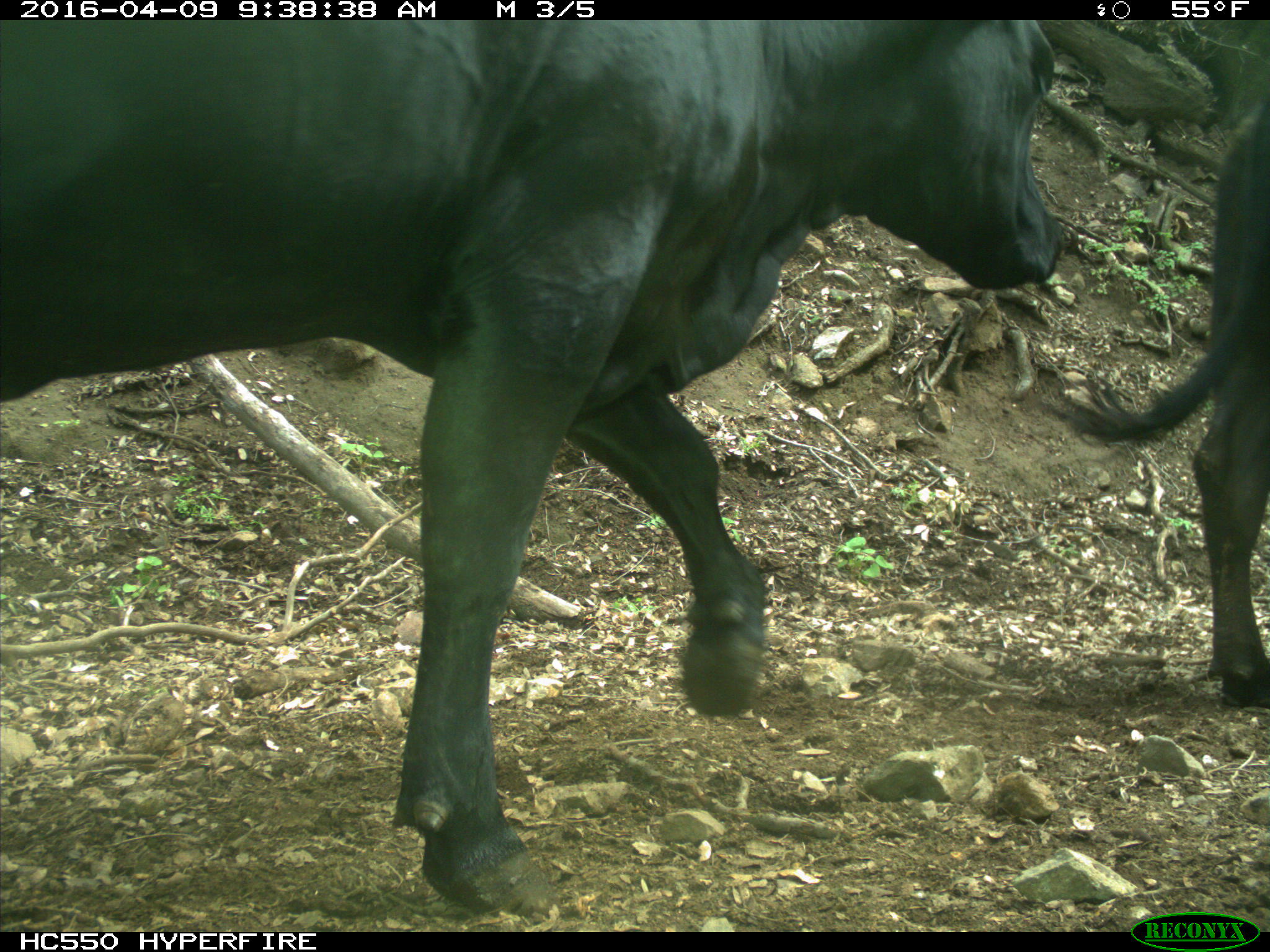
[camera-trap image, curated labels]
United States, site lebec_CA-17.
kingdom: Animalia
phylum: Chordata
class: Mammalia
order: Artiodactyla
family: Bovidae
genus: Bos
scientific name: Bos taurus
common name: domestic cow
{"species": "Bos taurus (domestic cow)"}